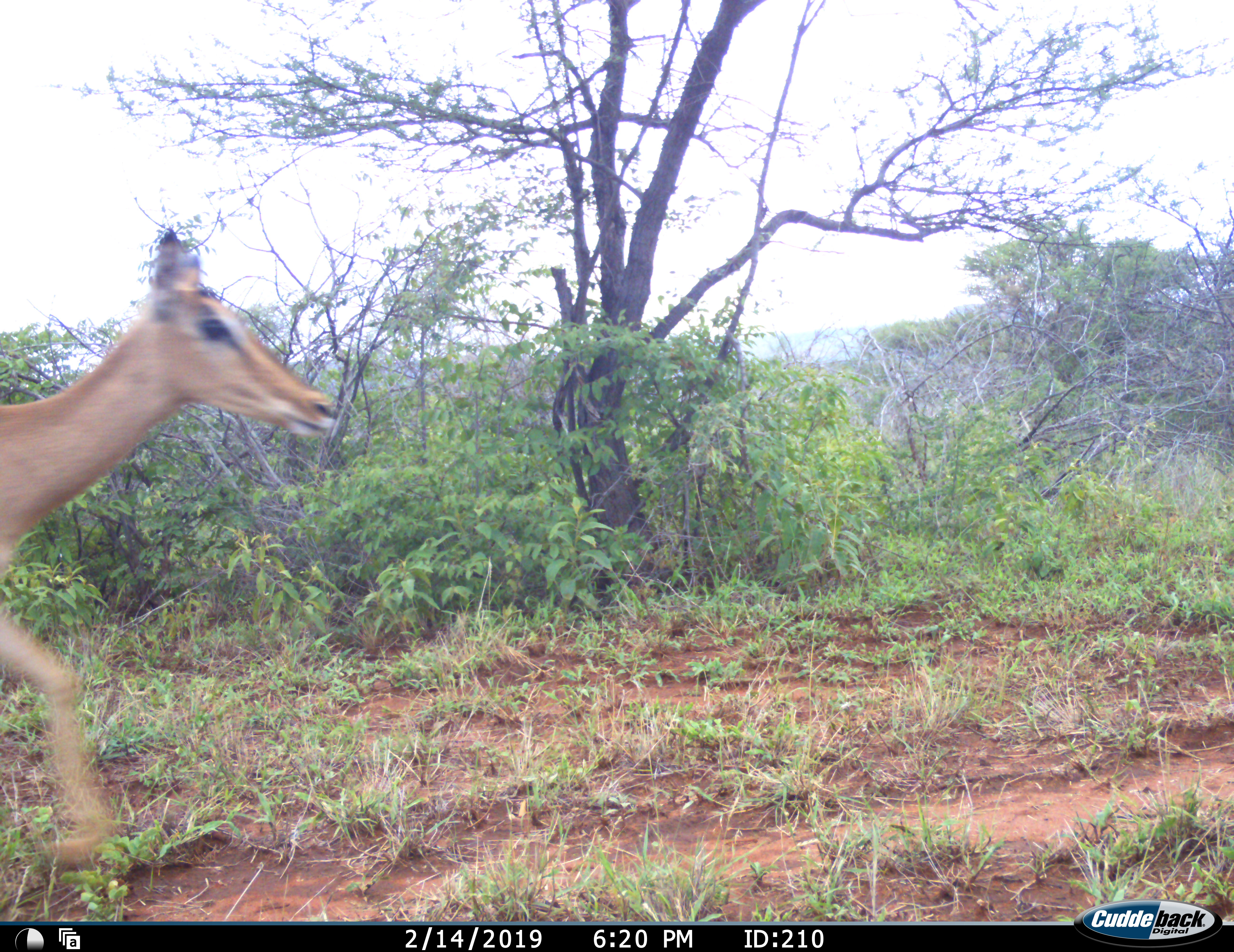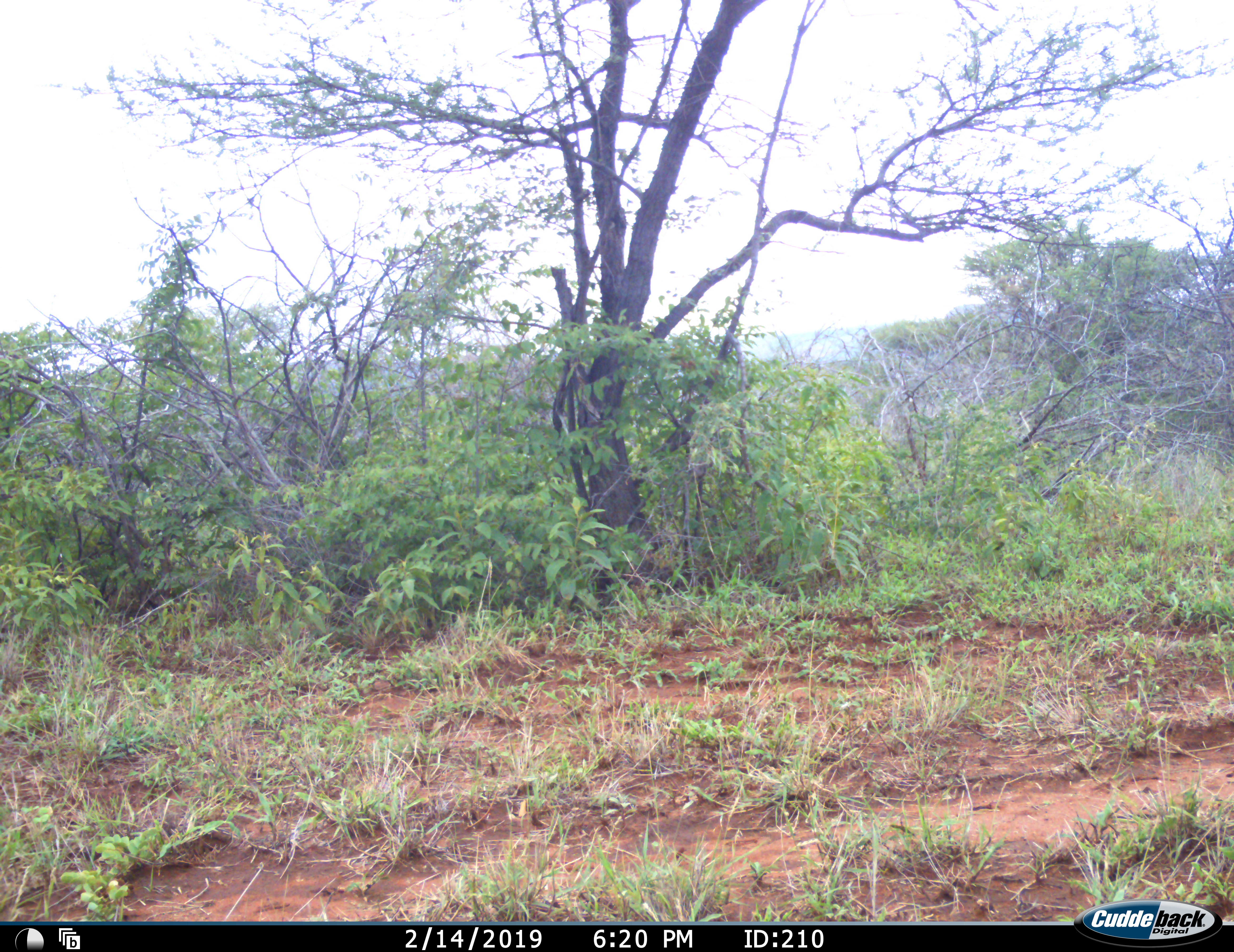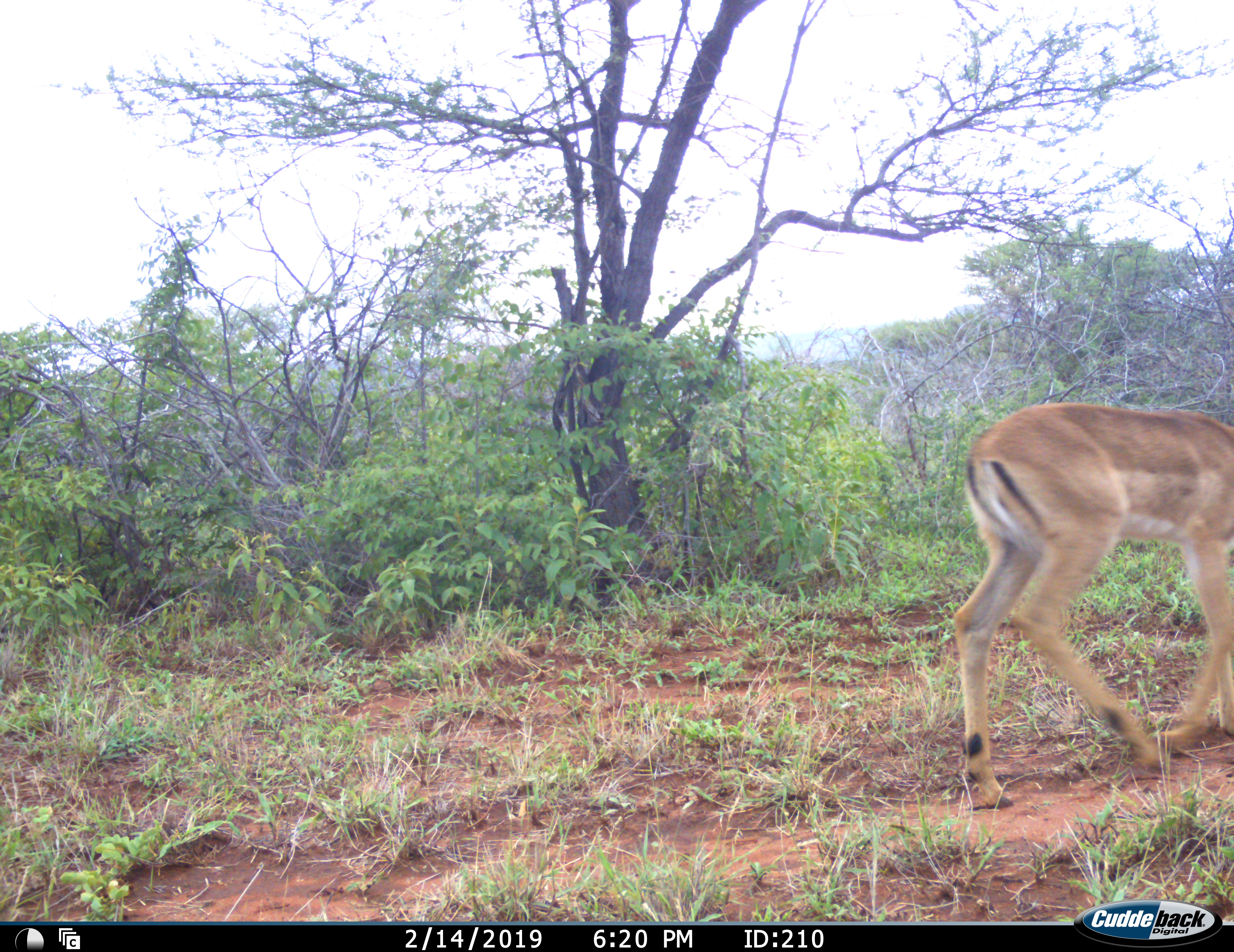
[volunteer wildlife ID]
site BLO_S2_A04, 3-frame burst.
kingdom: Animalia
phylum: Chordata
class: Mammalia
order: Artiodactyla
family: Bovidae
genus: Aepyceros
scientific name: Aepyceros melampus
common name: impala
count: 1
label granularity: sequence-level